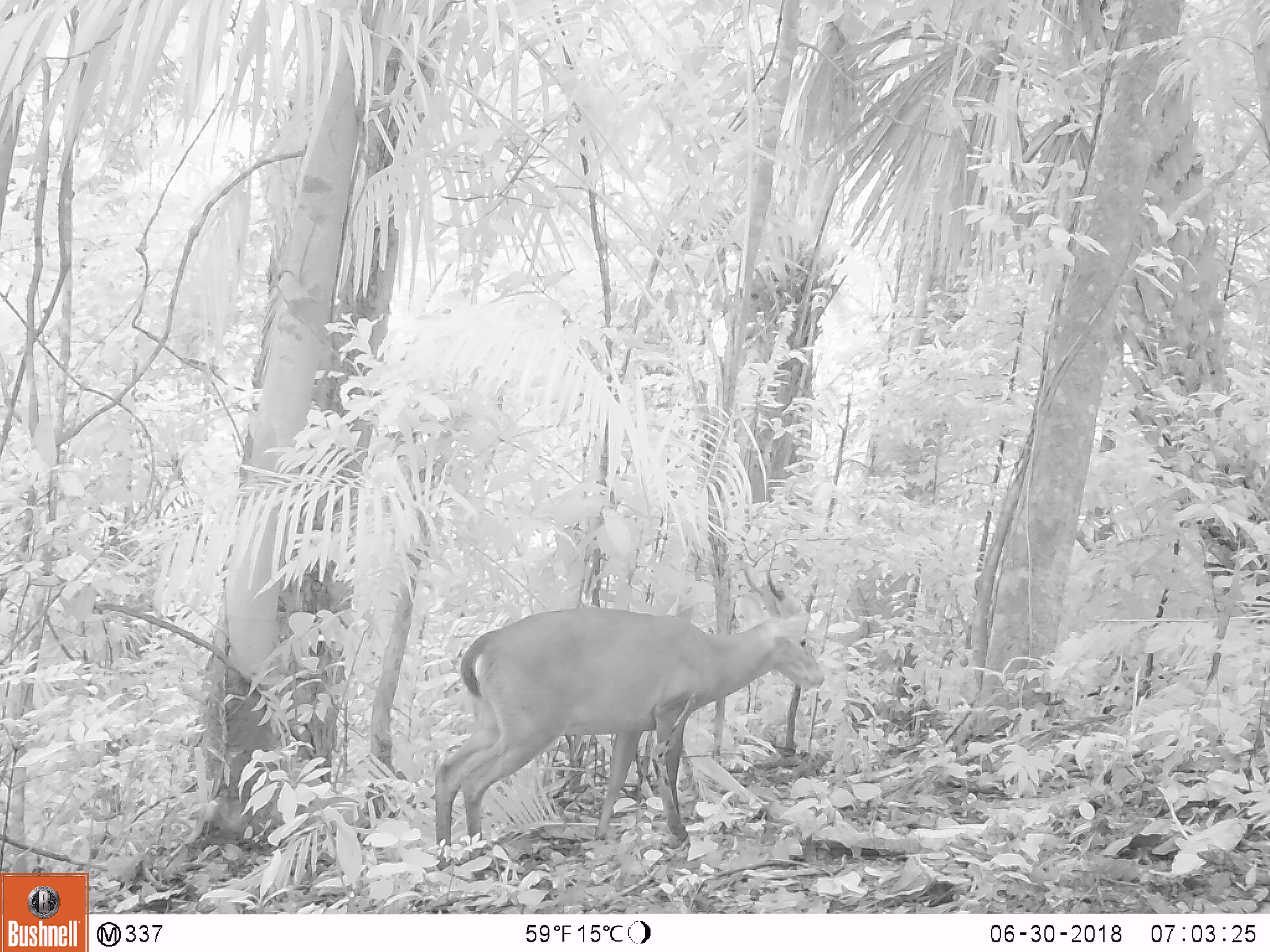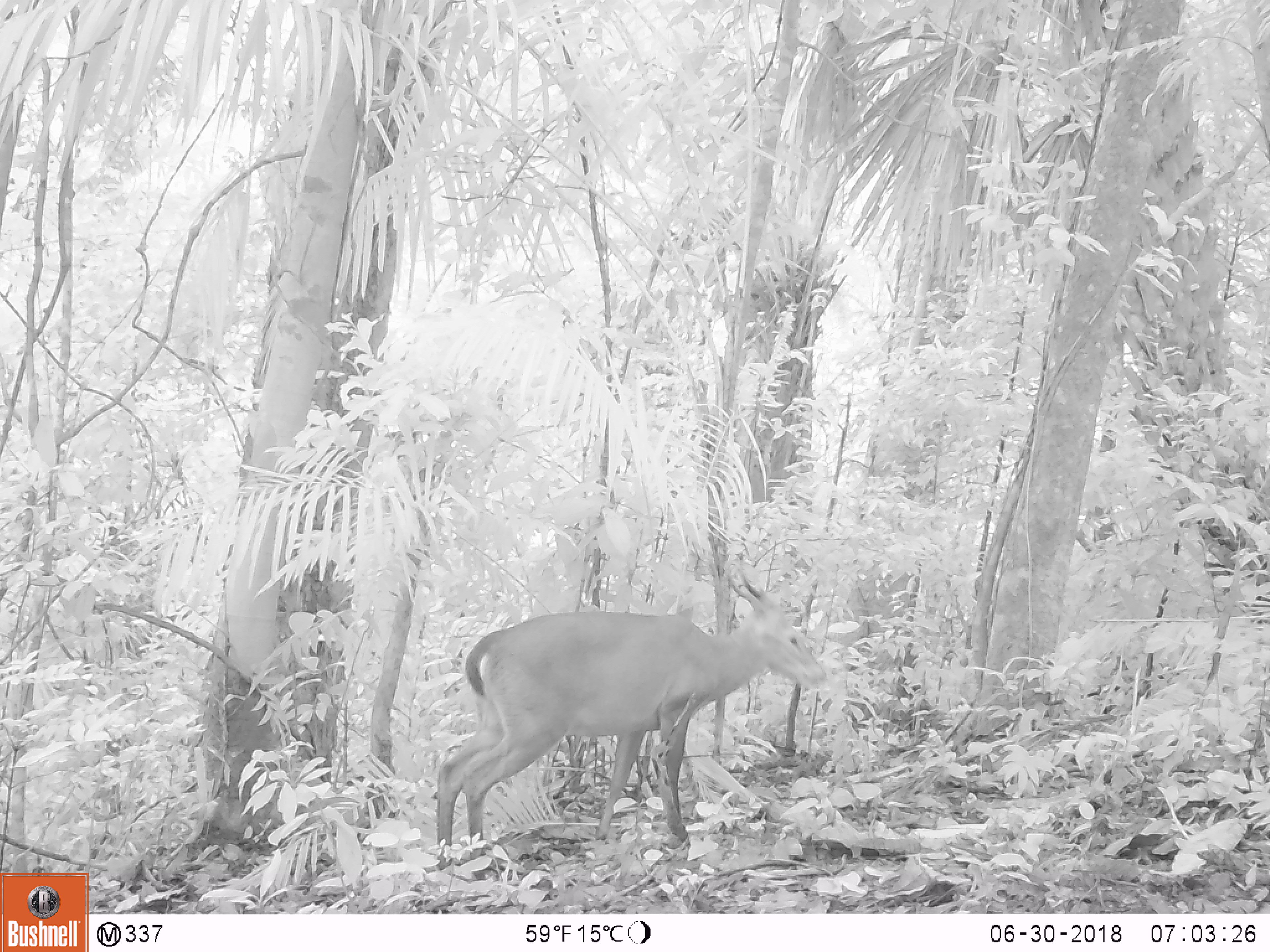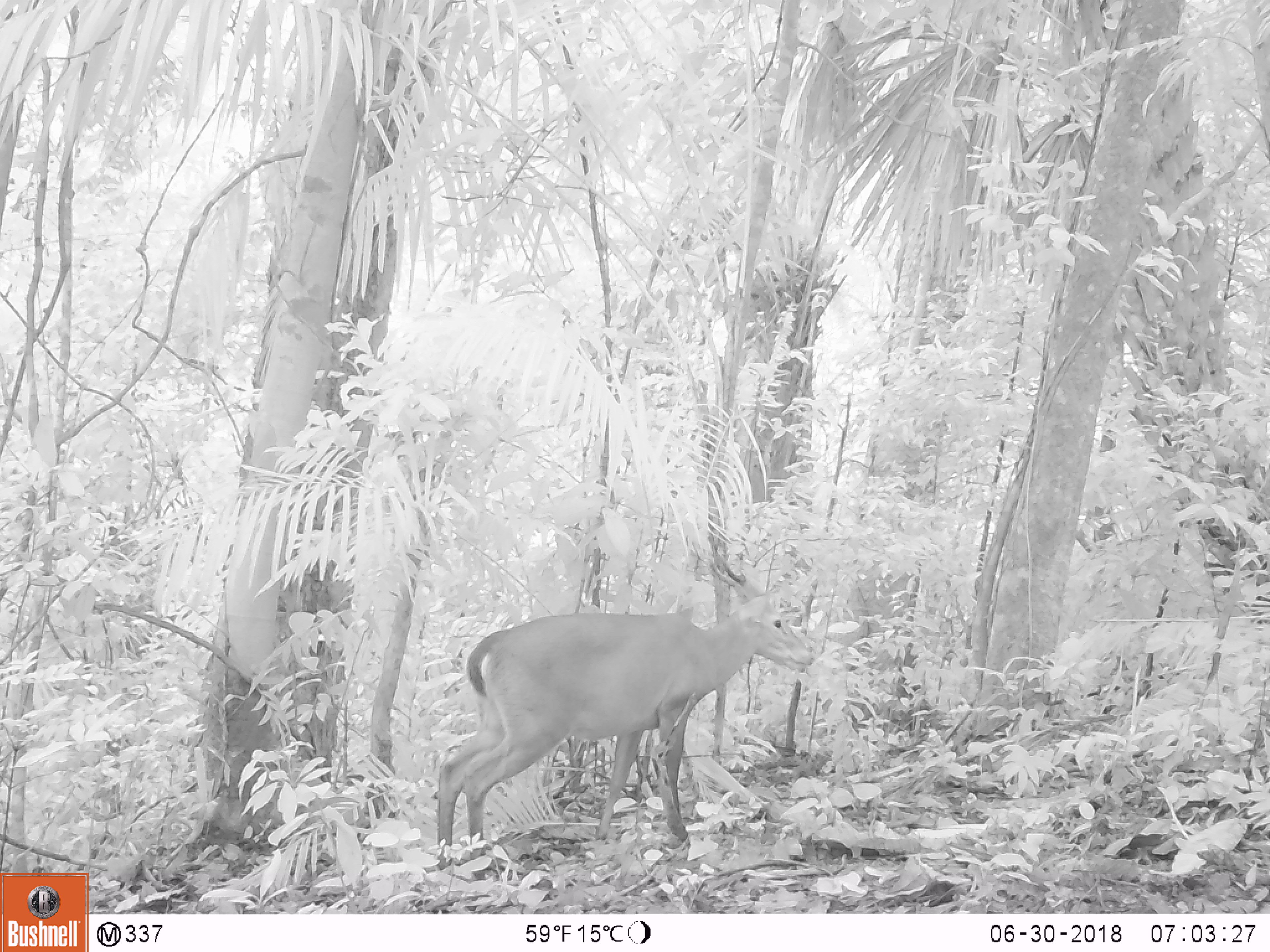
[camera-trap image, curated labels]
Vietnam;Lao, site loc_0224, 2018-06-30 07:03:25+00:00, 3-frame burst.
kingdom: Animalia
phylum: Chordata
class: Mammalia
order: Artiodactyla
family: Cervidae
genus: Muntiacus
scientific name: Muntiacus vuquangensis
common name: large-antlered muntjac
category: large antlered muntjac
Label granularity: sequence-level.